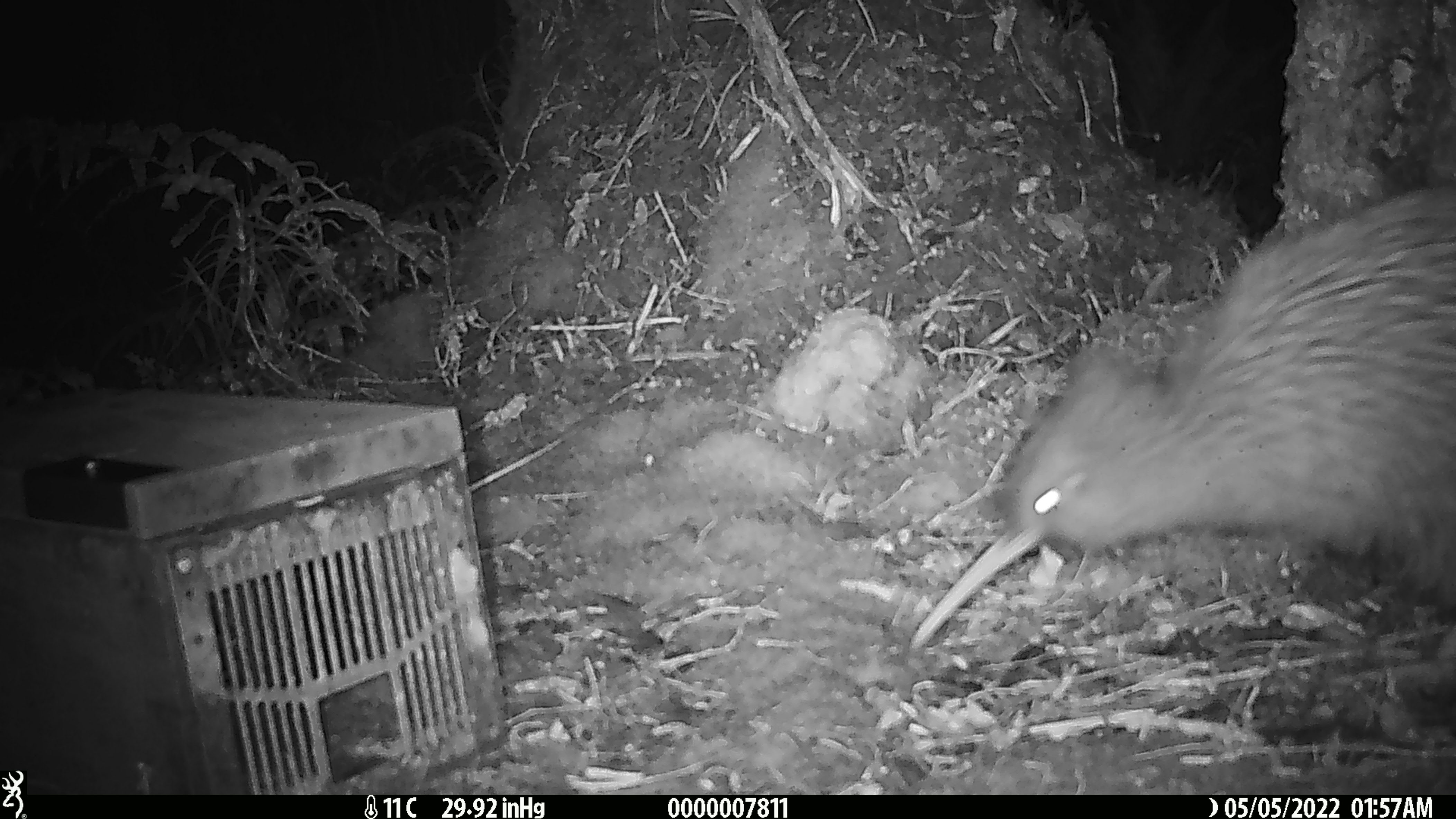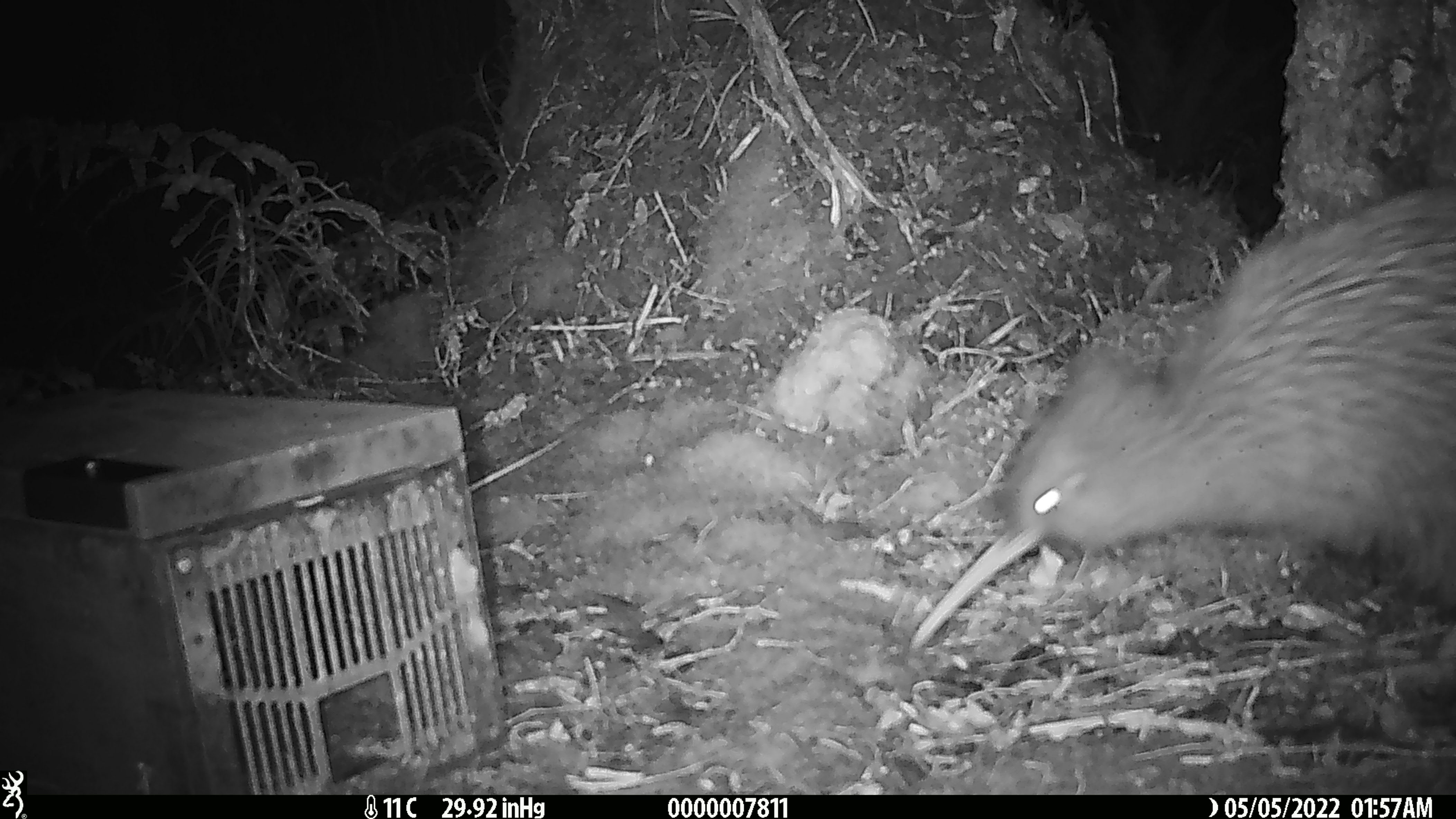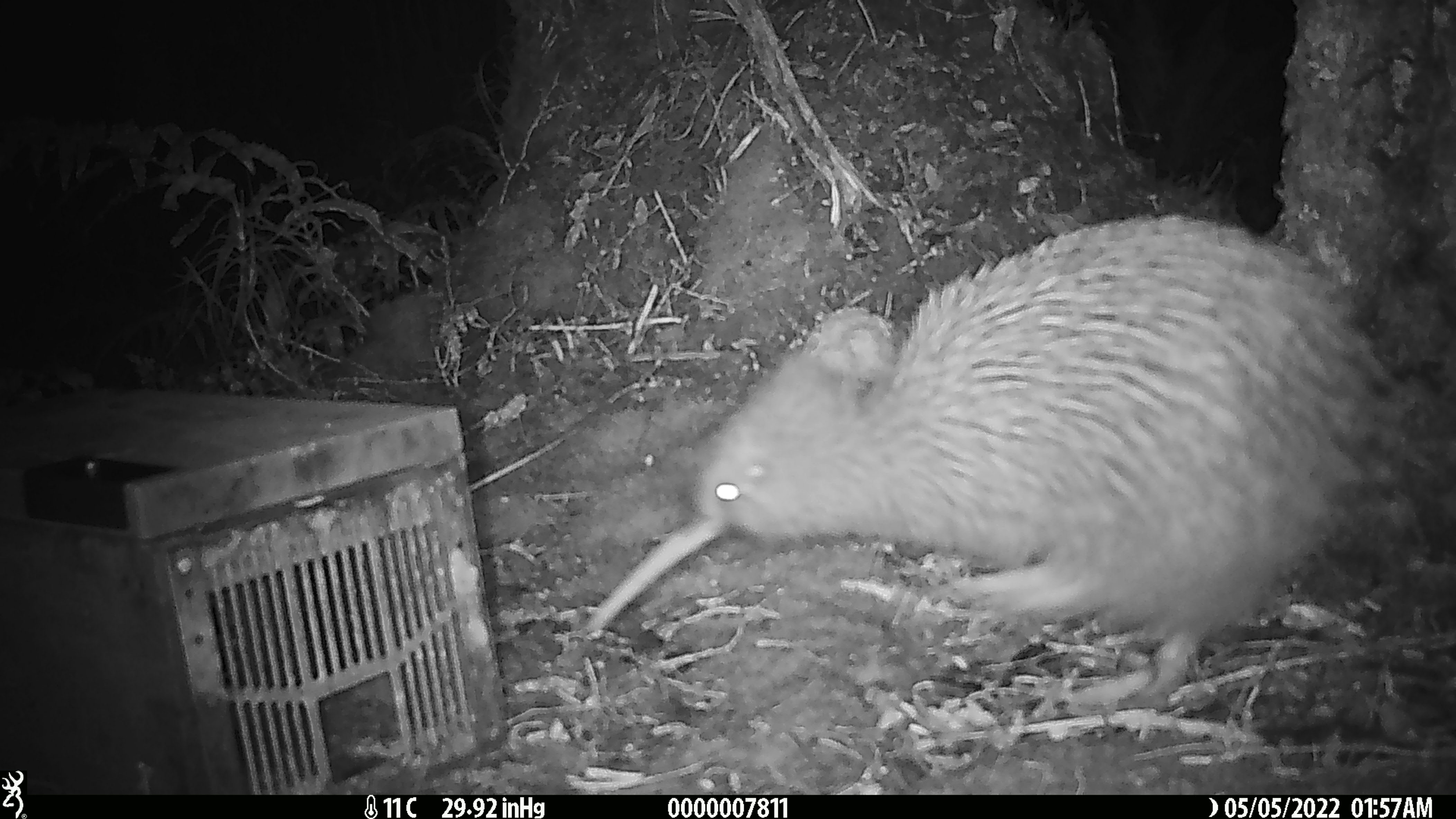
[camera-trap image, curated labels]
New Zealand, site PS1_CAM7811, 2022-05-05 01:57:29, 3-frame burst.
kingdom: Animalia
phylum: Chordata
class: Aves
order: Apterygiformes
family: Apterygidae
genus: Apteryx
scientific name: Apteryx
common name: kiwi